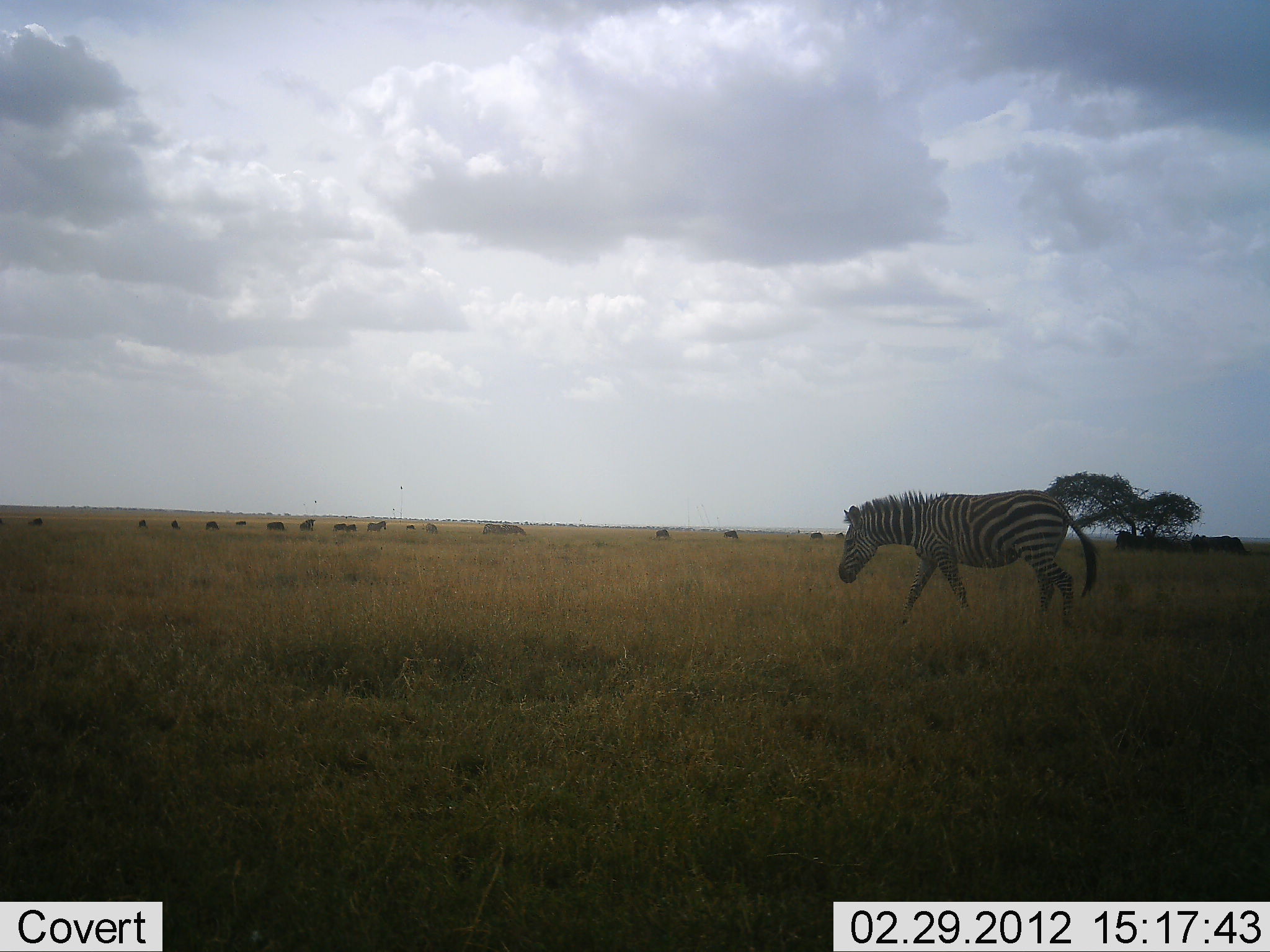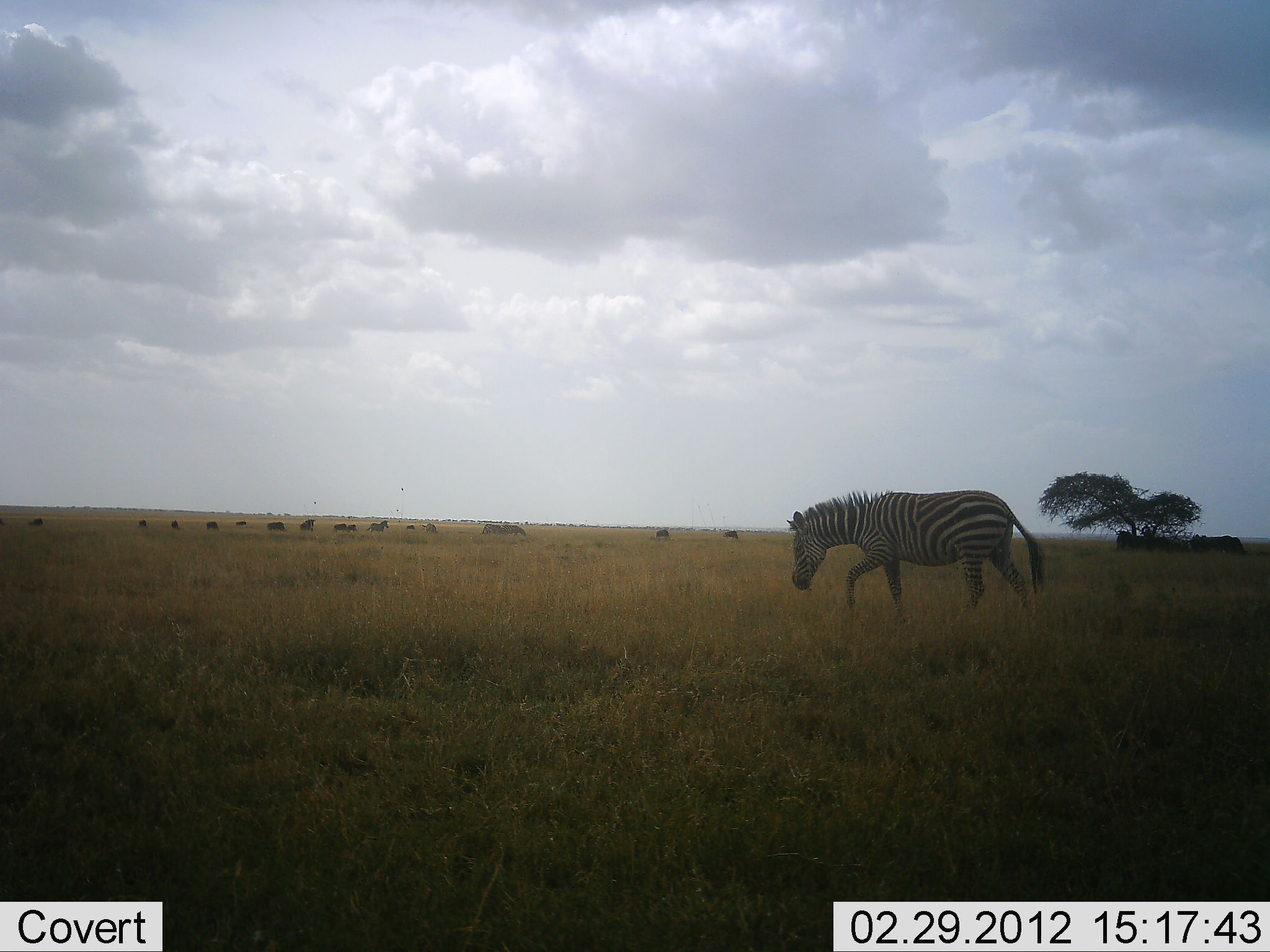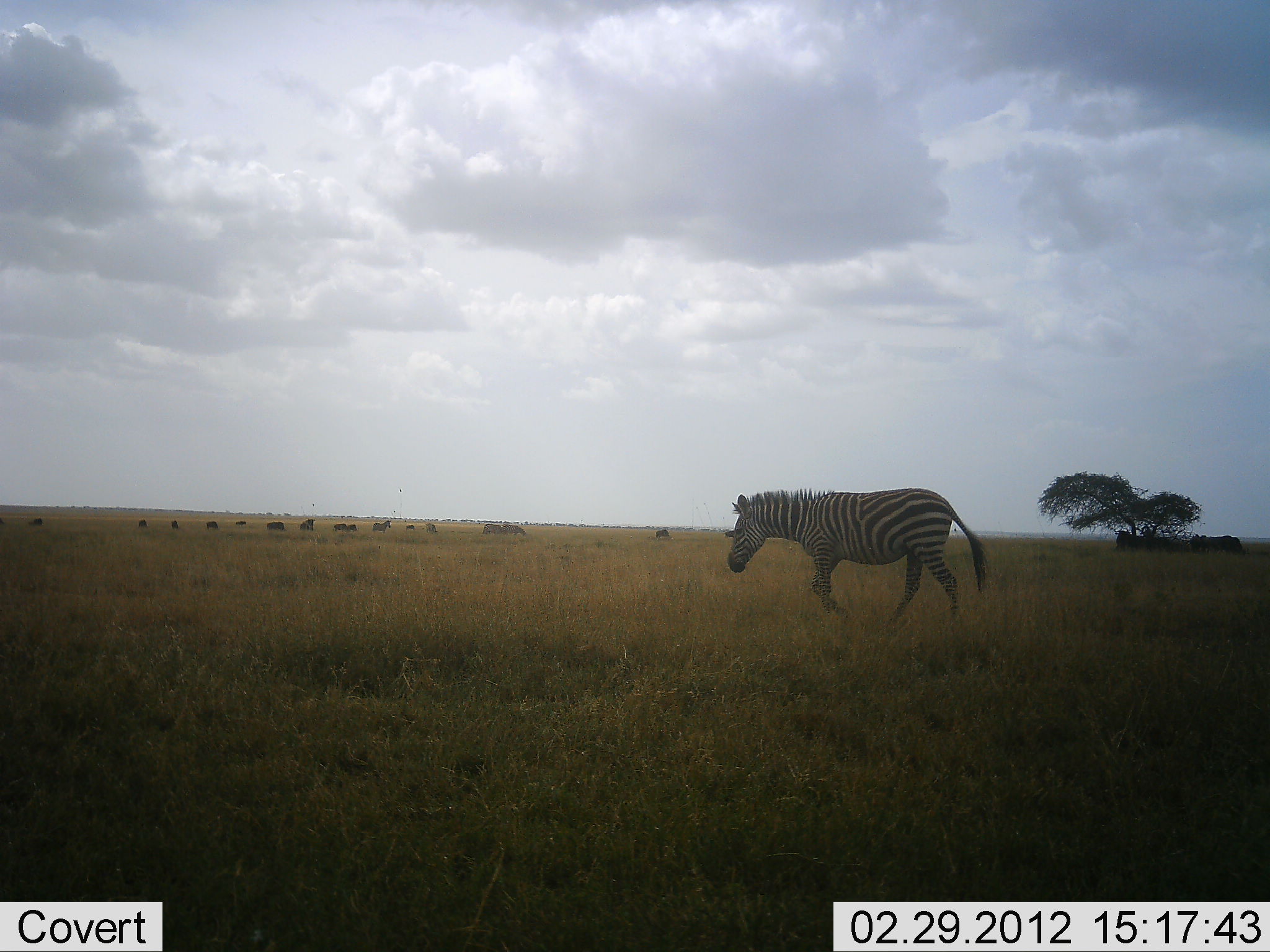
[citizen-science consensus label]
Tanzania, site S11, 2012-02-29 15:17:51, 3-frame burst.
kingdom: Animalia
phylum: Chordata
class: Mammalia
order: Perissodactyla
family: Equidae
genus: Equus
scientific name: Equus quagga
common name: plains zebra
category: zebra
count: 2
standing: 10%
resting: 0%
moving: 100%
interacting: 0%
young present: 5%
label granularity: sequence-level